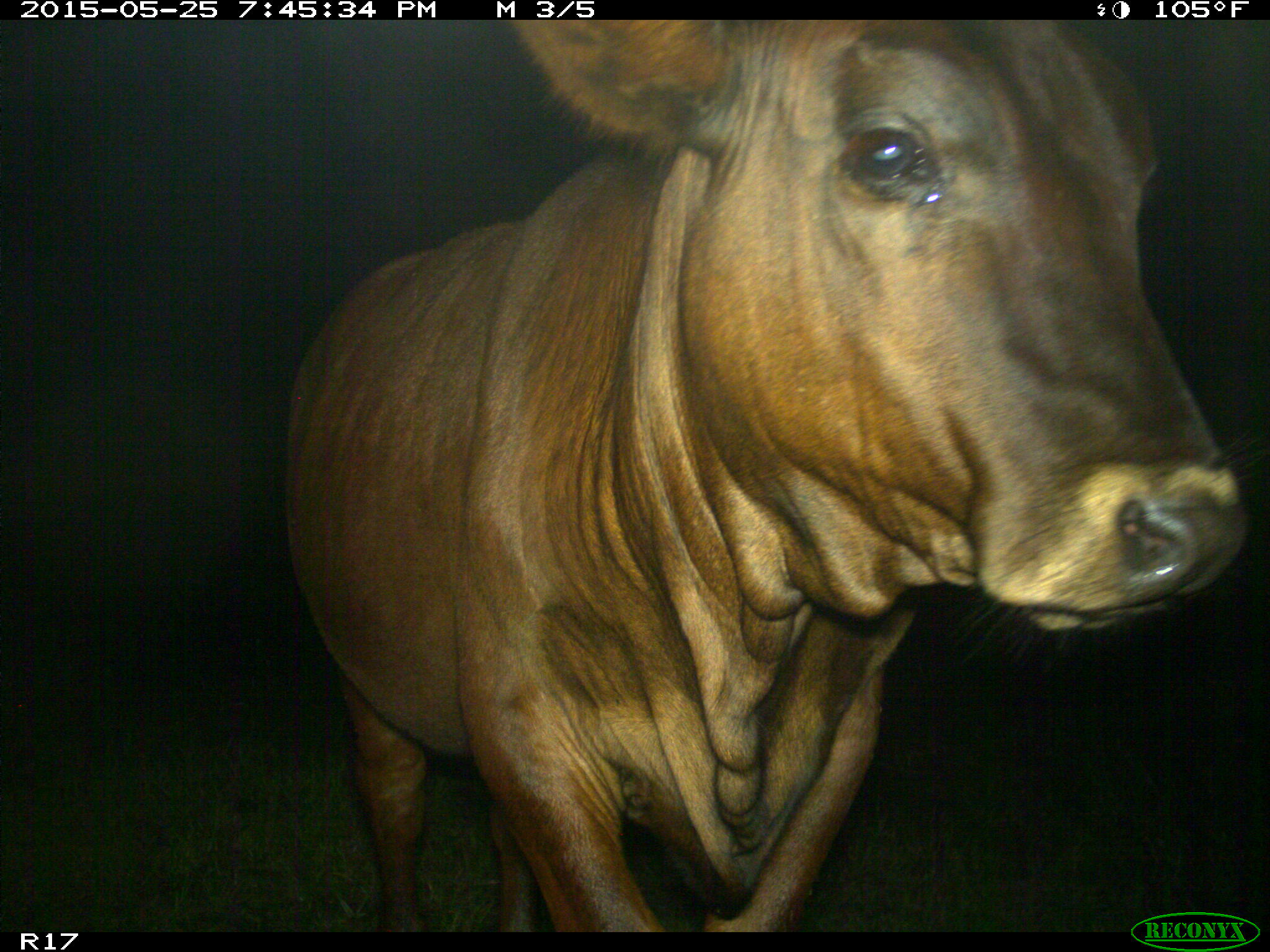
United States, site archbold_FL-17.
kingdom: Animalia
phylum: Chordata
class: Mammalia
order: Artiodactyla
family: Bovidae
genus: Bos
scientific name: Bos taurus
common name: domestic cow